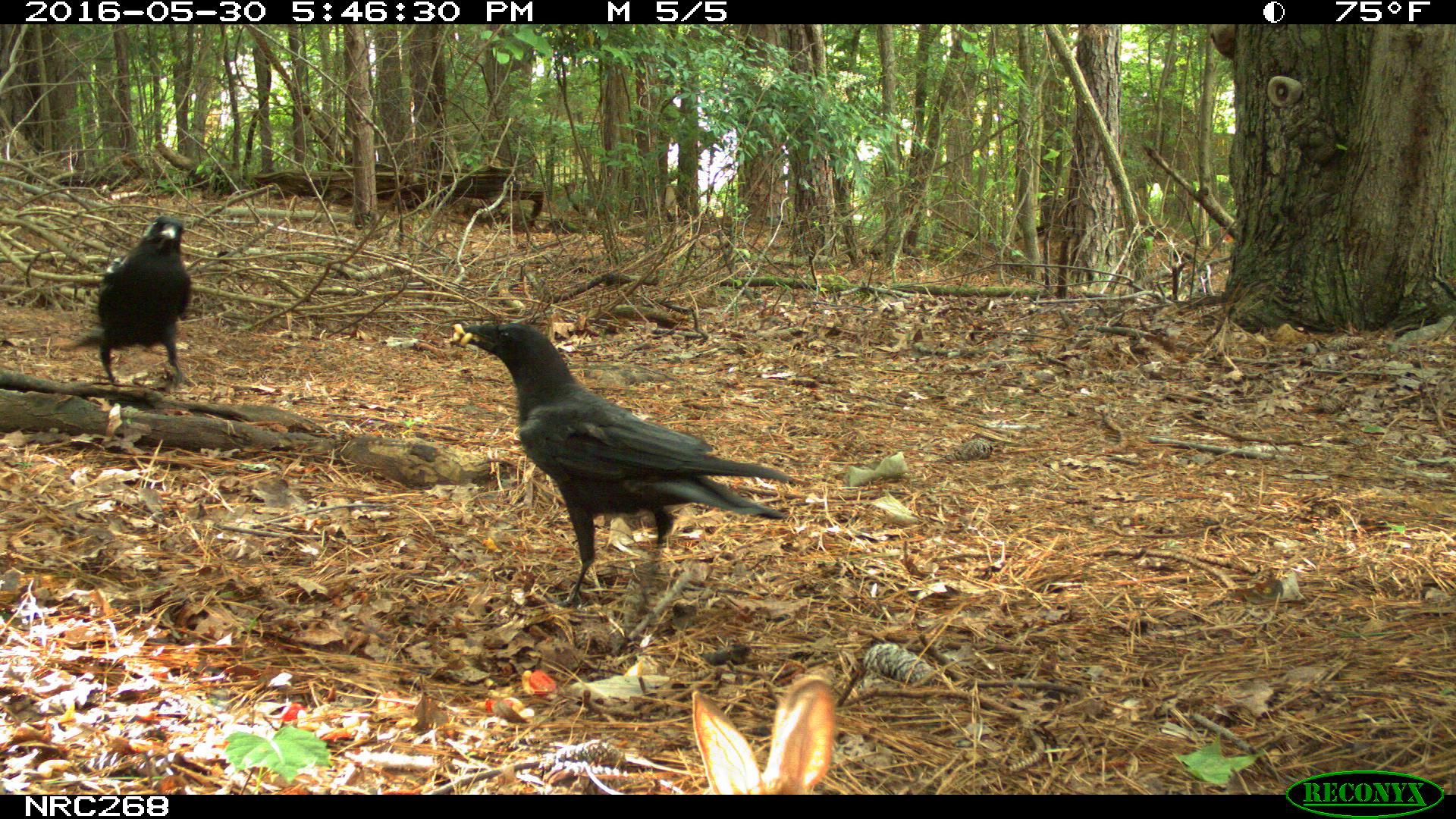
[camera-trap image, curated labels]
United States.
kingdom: Animalia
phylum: Chordata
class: Aves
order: Passeriformes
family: Corvidae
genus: Corvus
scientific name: Corvus brachyrhynchos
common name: american crow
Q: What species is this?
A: American Crow (Corvus brachyrhynchos).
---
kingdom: Animalia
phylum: Chordata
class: Mammalia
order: Lagomorpha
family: Leporidae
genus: Sylvilagus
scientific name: Sylvilagus floridanus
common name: eastern cottontail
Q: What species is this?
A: Eastern Cottontail (Sylvilagus floridanus).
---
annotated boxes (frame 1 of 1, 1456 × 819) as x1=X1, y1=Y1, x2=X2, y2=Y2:
American Crow: x1=448, y1=296, x2=814, y2=605; x1=97, y1=206, x2=191, y2=390
Eastern Cottontail: x1=667, y1=684, x2=830, y2=796